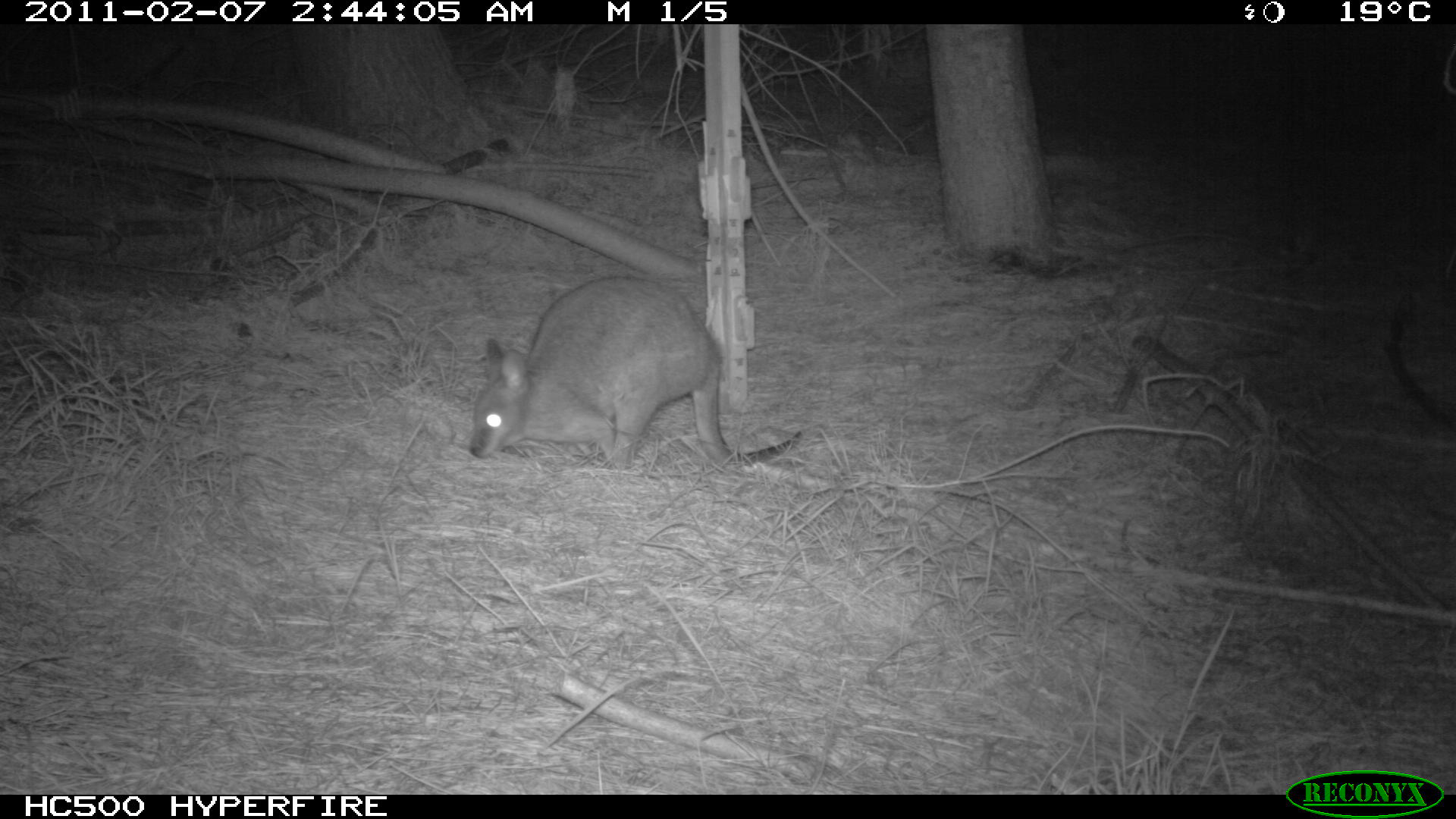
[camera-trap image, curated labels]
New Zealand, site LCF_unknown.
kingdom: Animalia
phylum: Chordata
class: Mammalia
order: Diprotodontia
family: Macropodidae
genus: Notamacropus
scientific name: Notamacropus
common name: wallaby